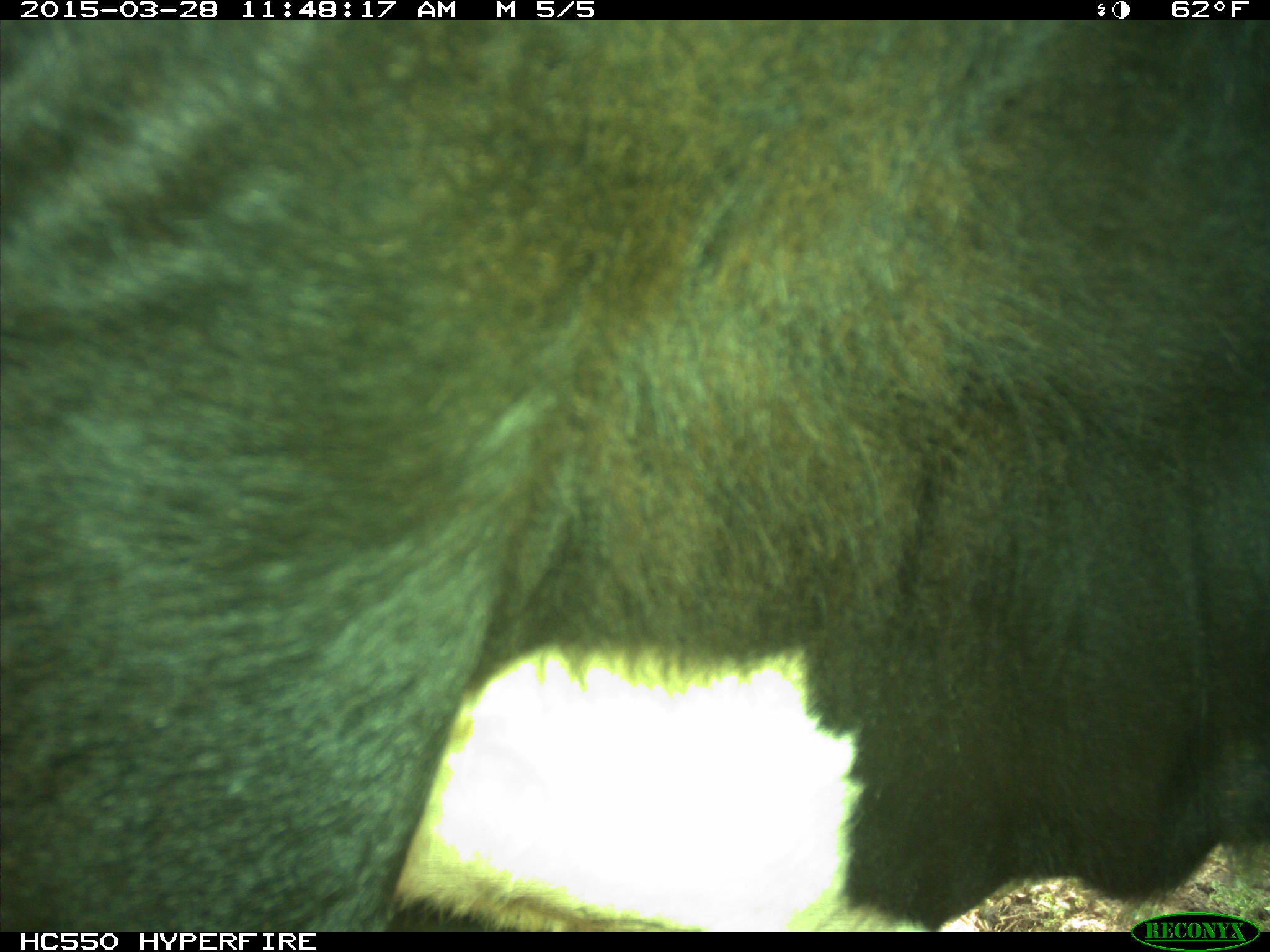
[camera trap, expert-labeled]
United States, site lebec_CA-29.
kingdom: Animalia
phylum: Chordata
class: Mammalia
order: Artiodactyla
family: Bovidae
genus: Bos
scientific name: Bos taurus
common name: domestic cow